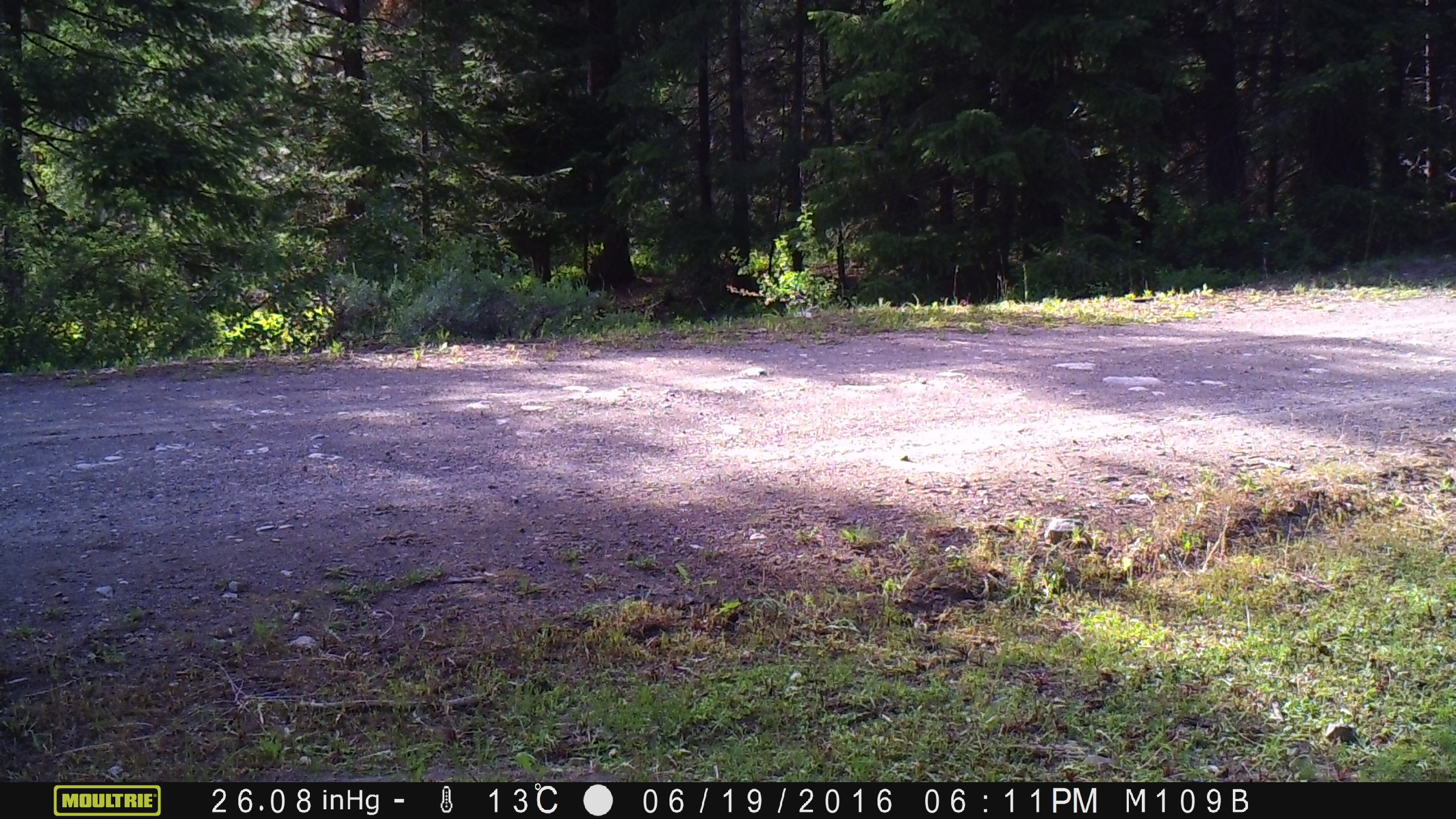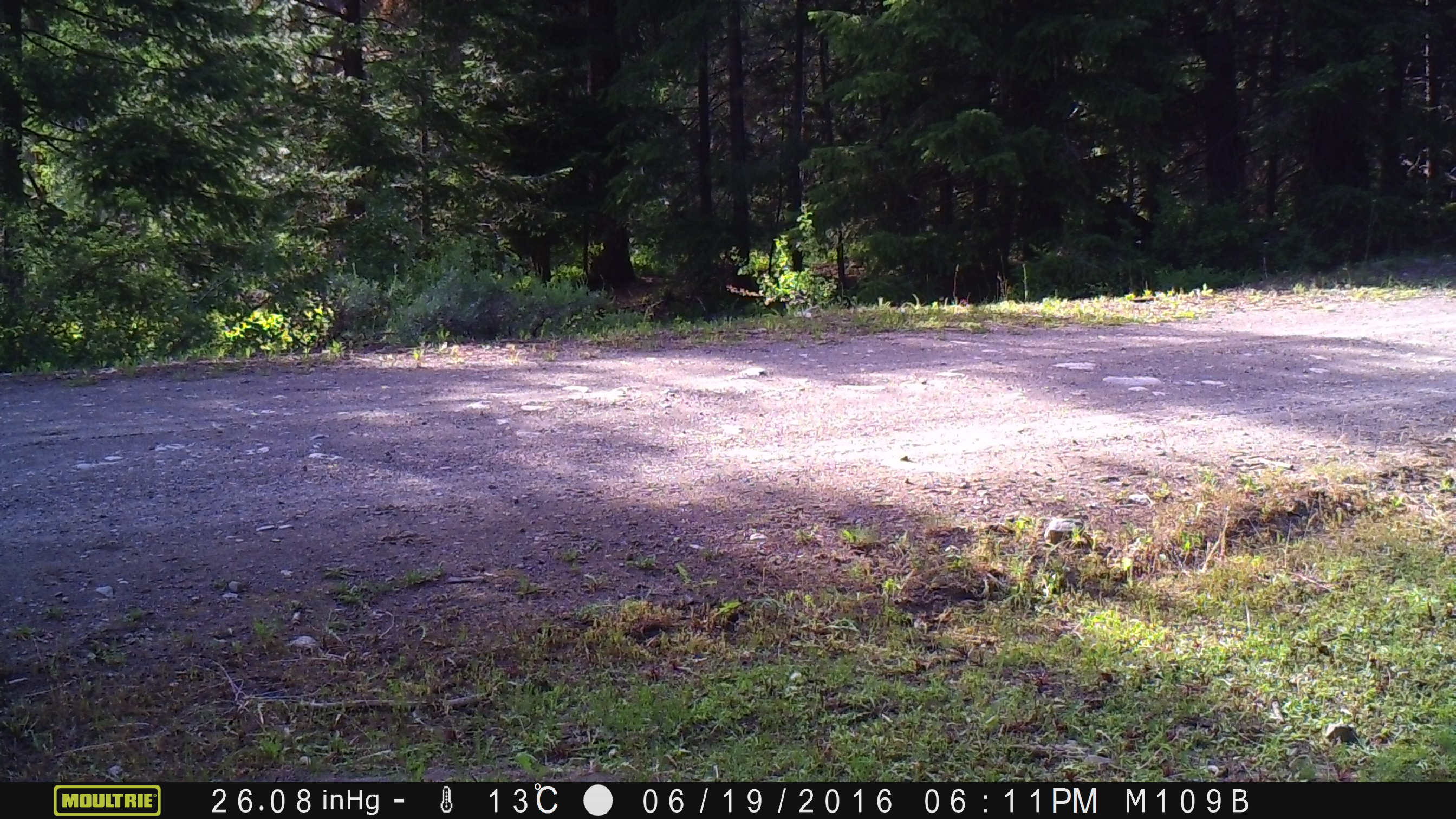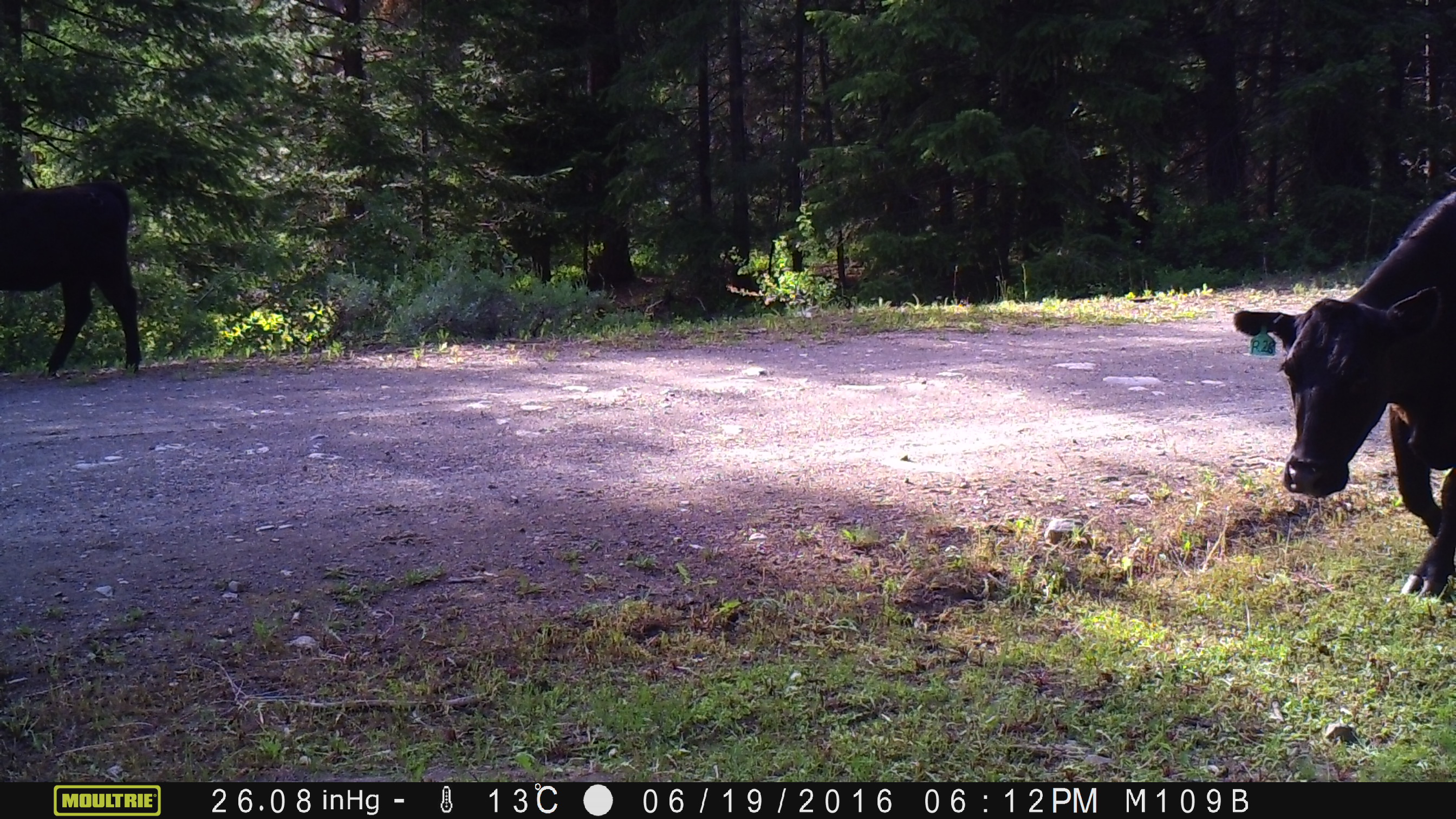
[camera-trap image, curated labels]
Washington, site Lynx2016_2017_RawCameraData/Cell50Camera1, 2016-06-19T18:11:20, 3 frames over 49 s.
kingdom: Animalia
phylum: Chordata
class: Mammalia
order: Artiodactyla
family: Bovidae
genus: Bos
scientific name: Bos taurus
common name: domestic cattle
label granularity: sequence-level